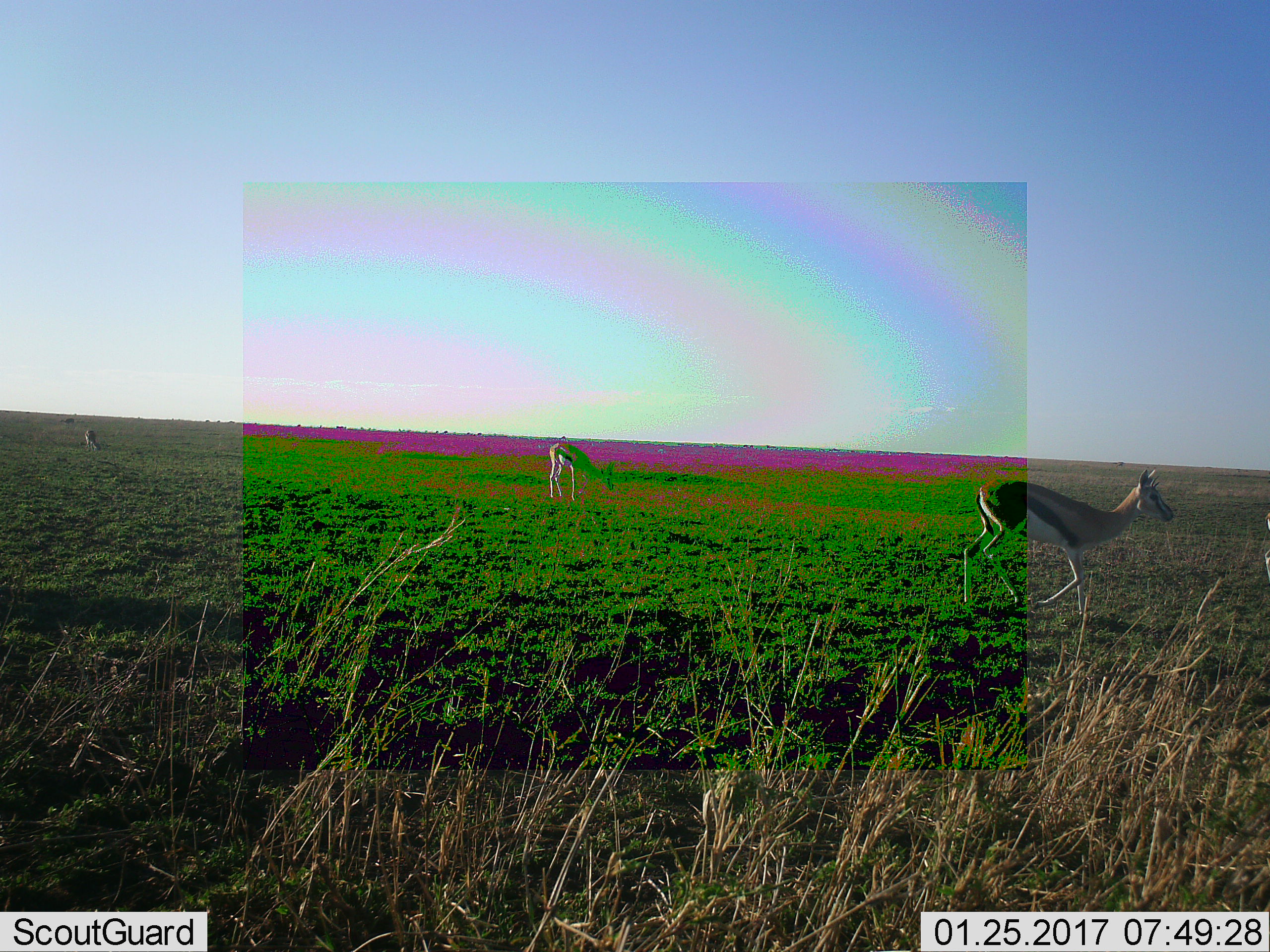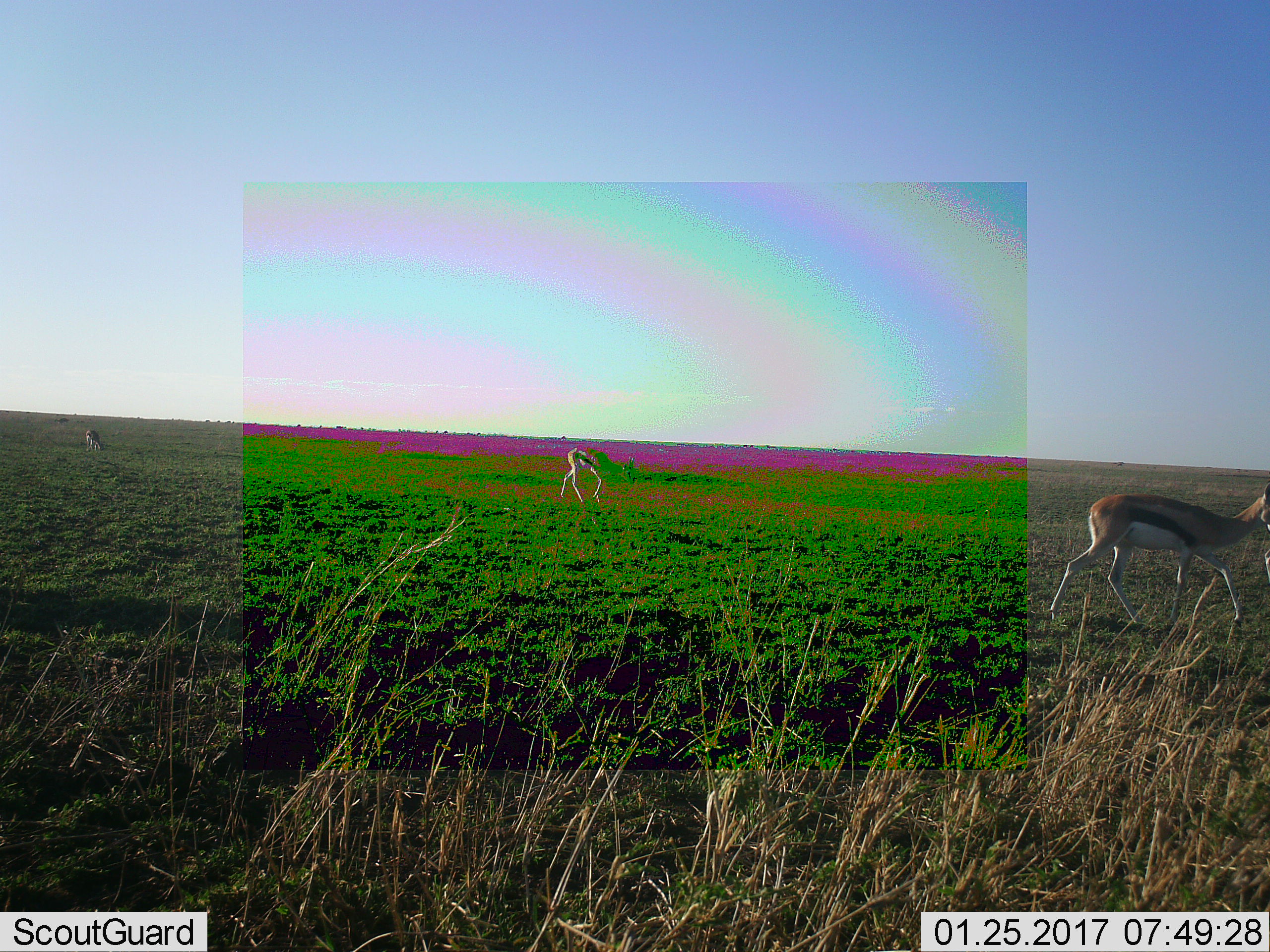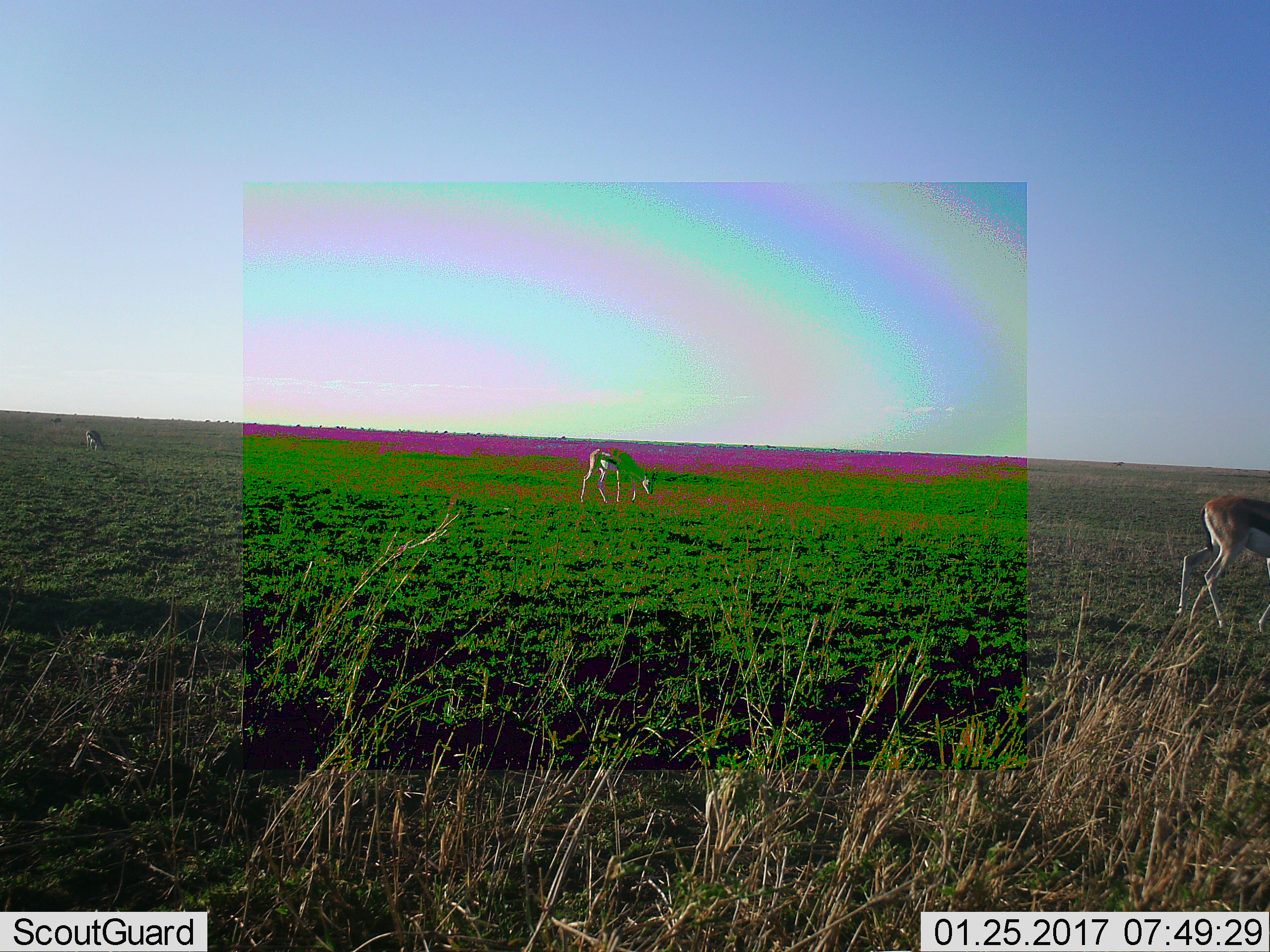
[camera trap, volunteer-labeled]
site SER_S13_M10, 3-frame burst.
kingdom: Animalia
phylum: Chordata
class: Mammalia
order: Artiodactyla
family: Bovidae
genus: Eudorcas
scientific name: Eudorcas thomsonii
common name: thomson's gazelle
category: gazellethomsons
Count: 3.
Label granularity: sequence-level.